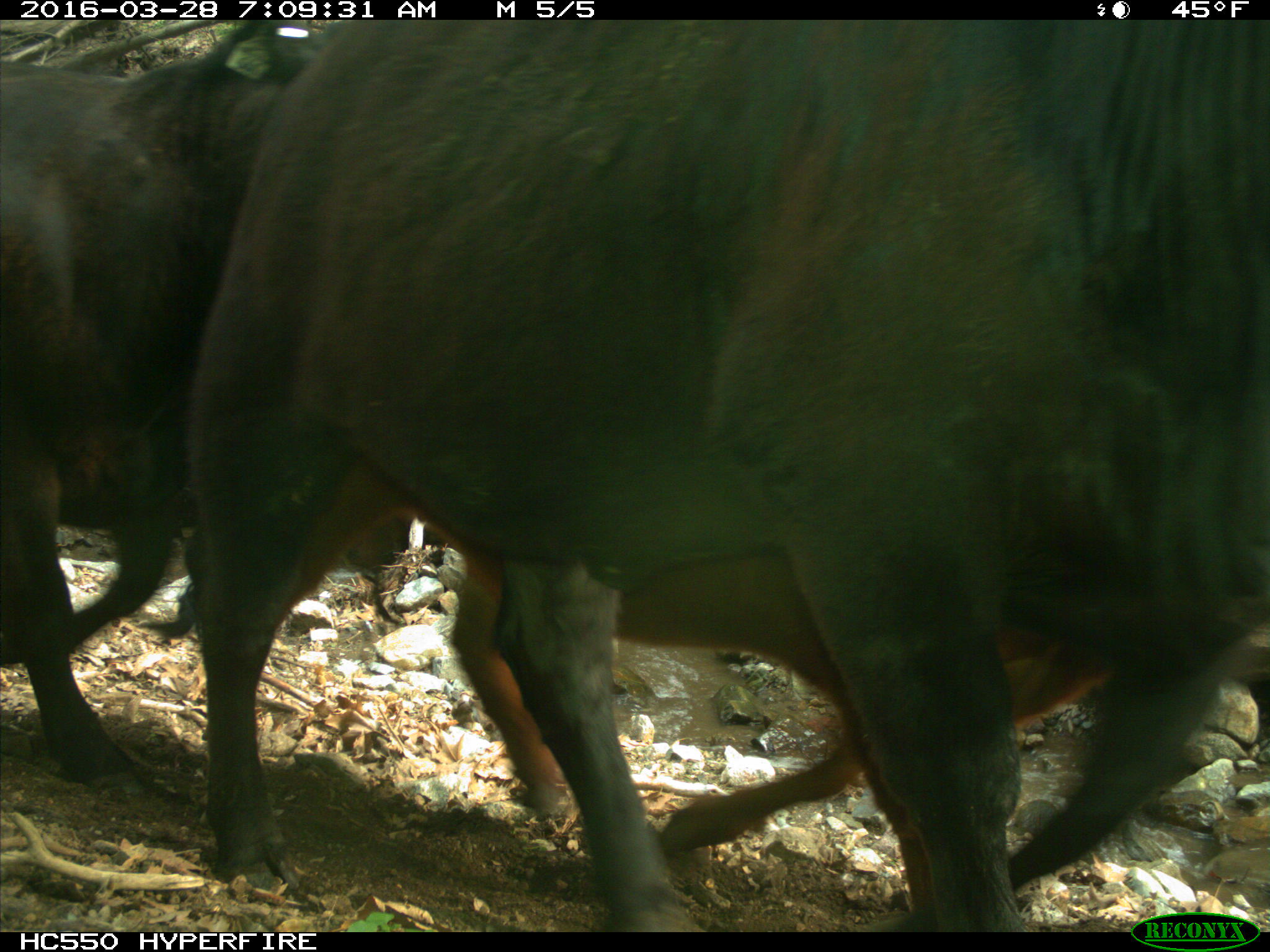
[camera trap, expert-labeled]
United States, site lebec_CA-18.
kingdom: Animalia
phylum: Chordata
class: Mammalia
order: Artiodactyla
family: Bovidae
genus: Bos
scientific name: Bos taurus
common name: domestic cow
Bos taurus (domestic cow).